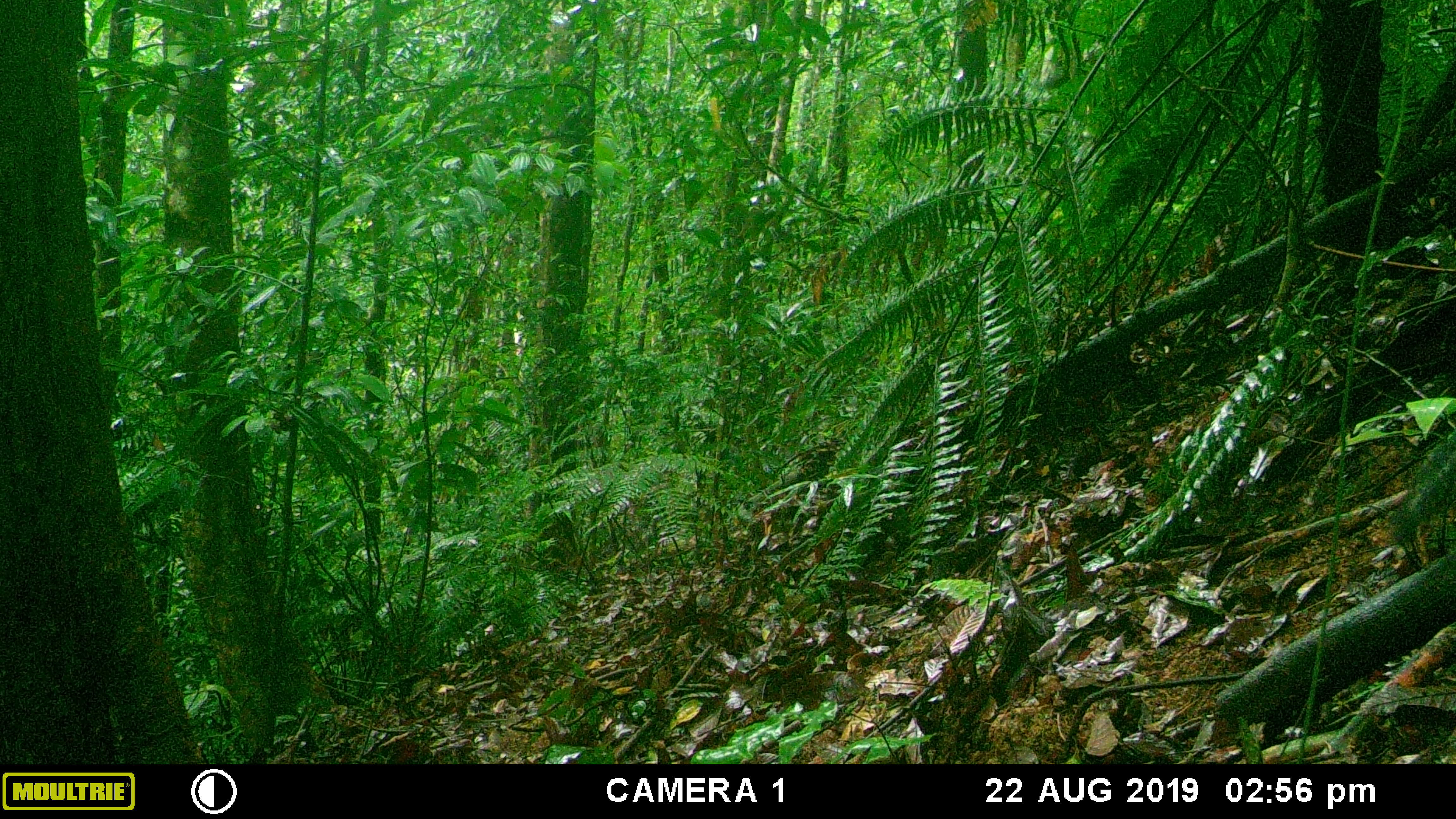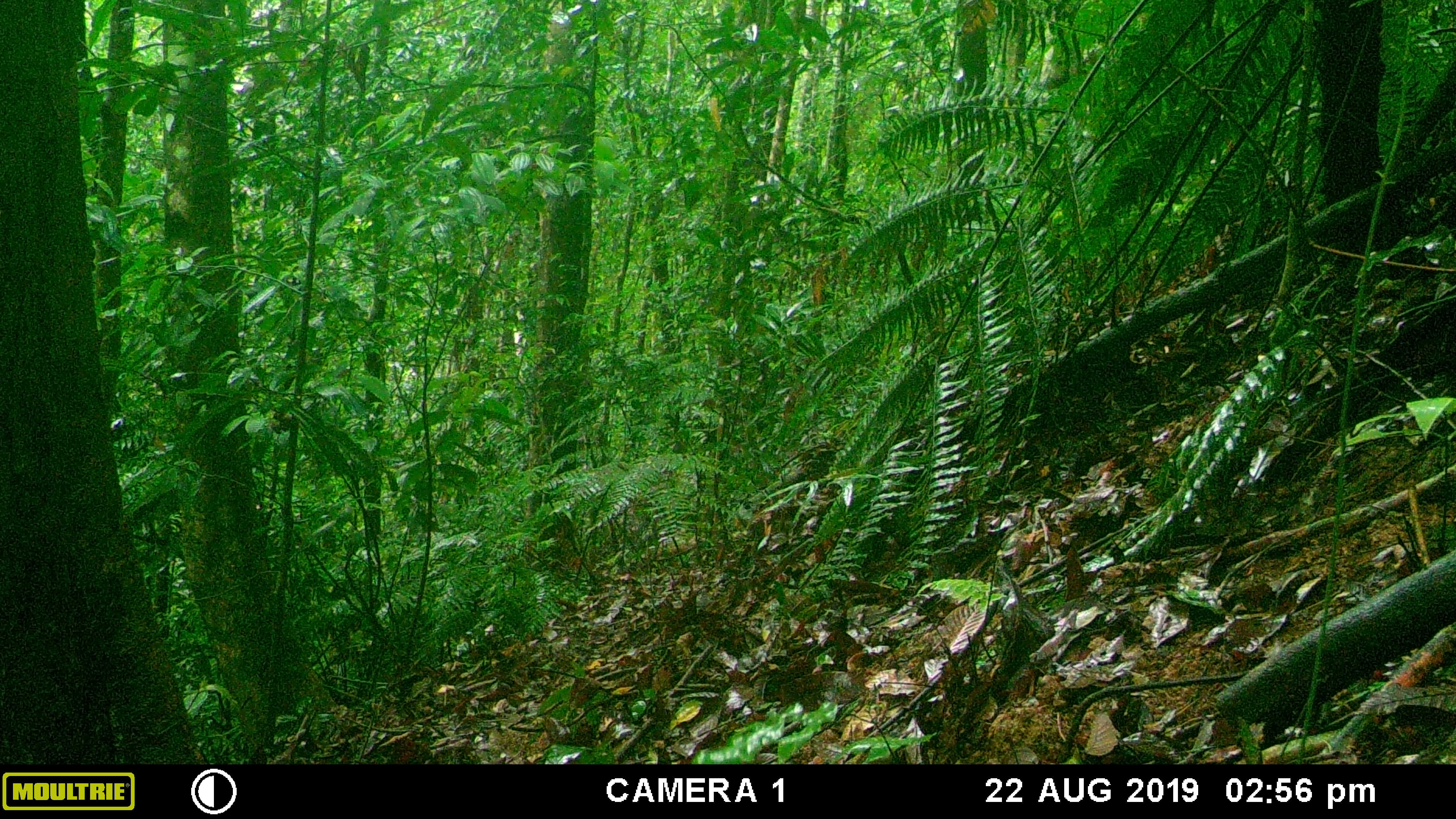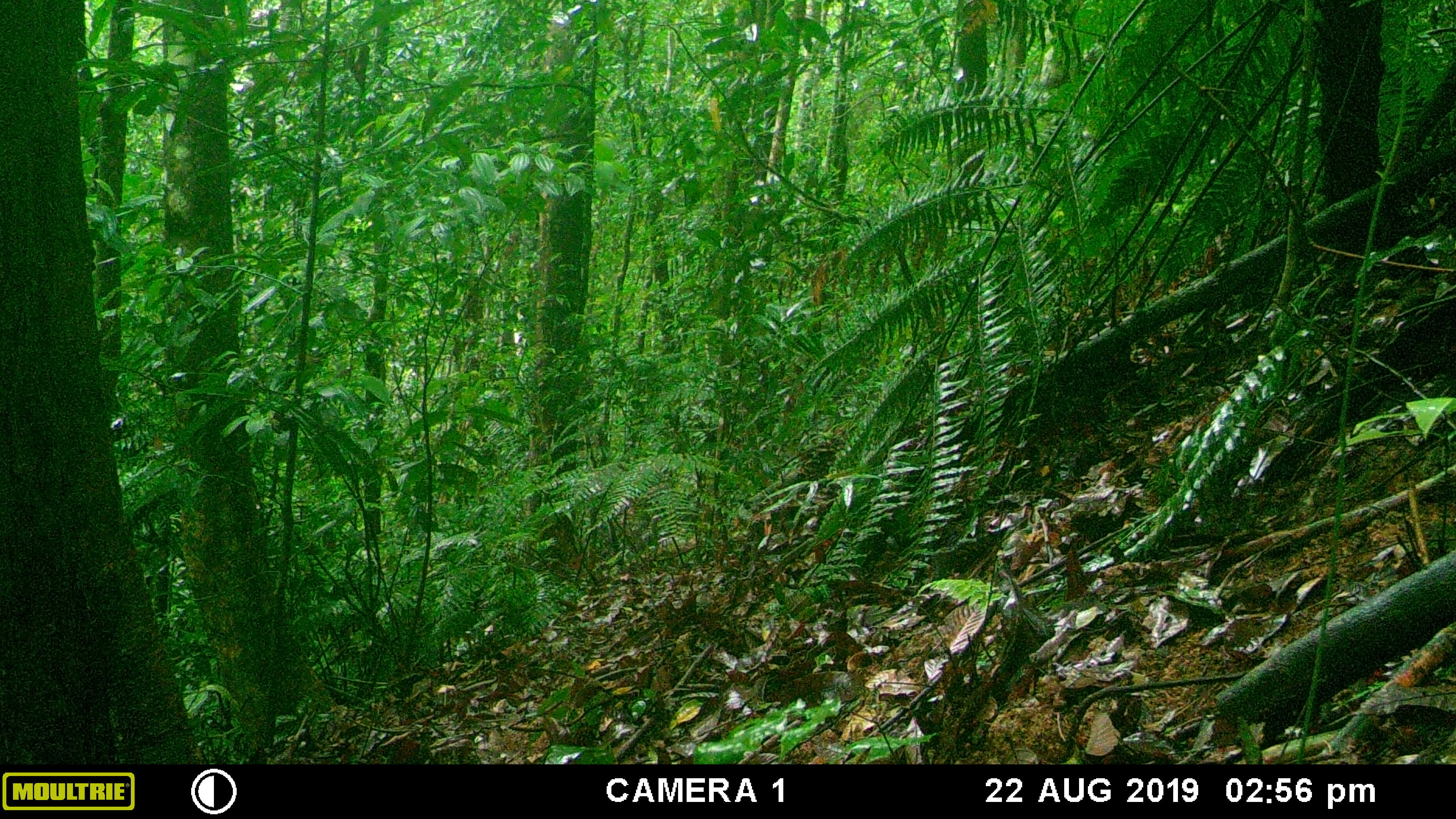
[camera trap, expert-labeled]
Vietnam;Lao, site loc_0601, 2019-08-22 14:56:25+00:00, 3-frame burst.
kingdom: Animalia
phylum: Chordata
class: Mammalia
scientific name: Mammalia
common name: mammal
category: unidentified small mammal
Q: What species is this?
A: Unidentified small mammal (mammal) (Mammalia).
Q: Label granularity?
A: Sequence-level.